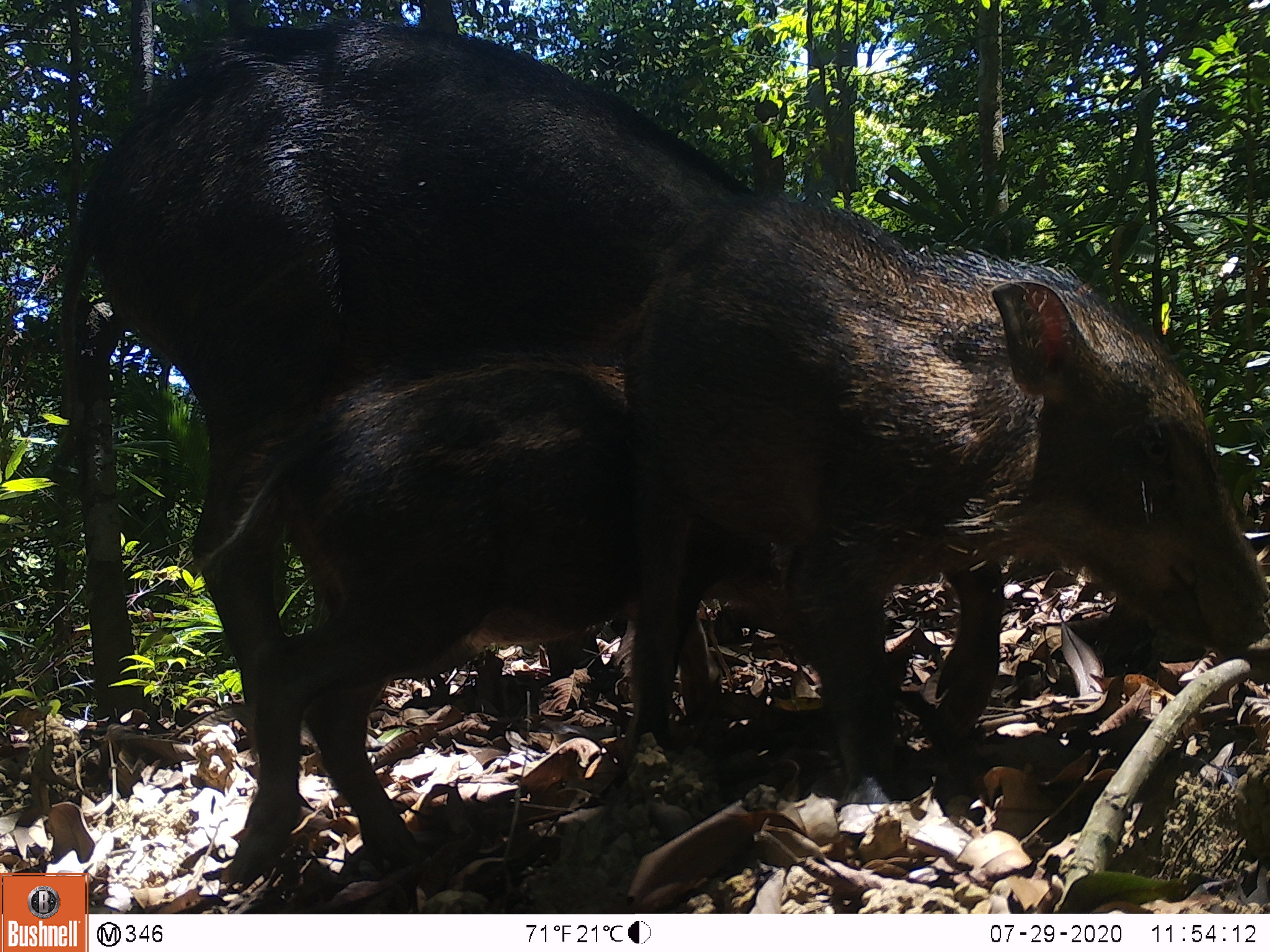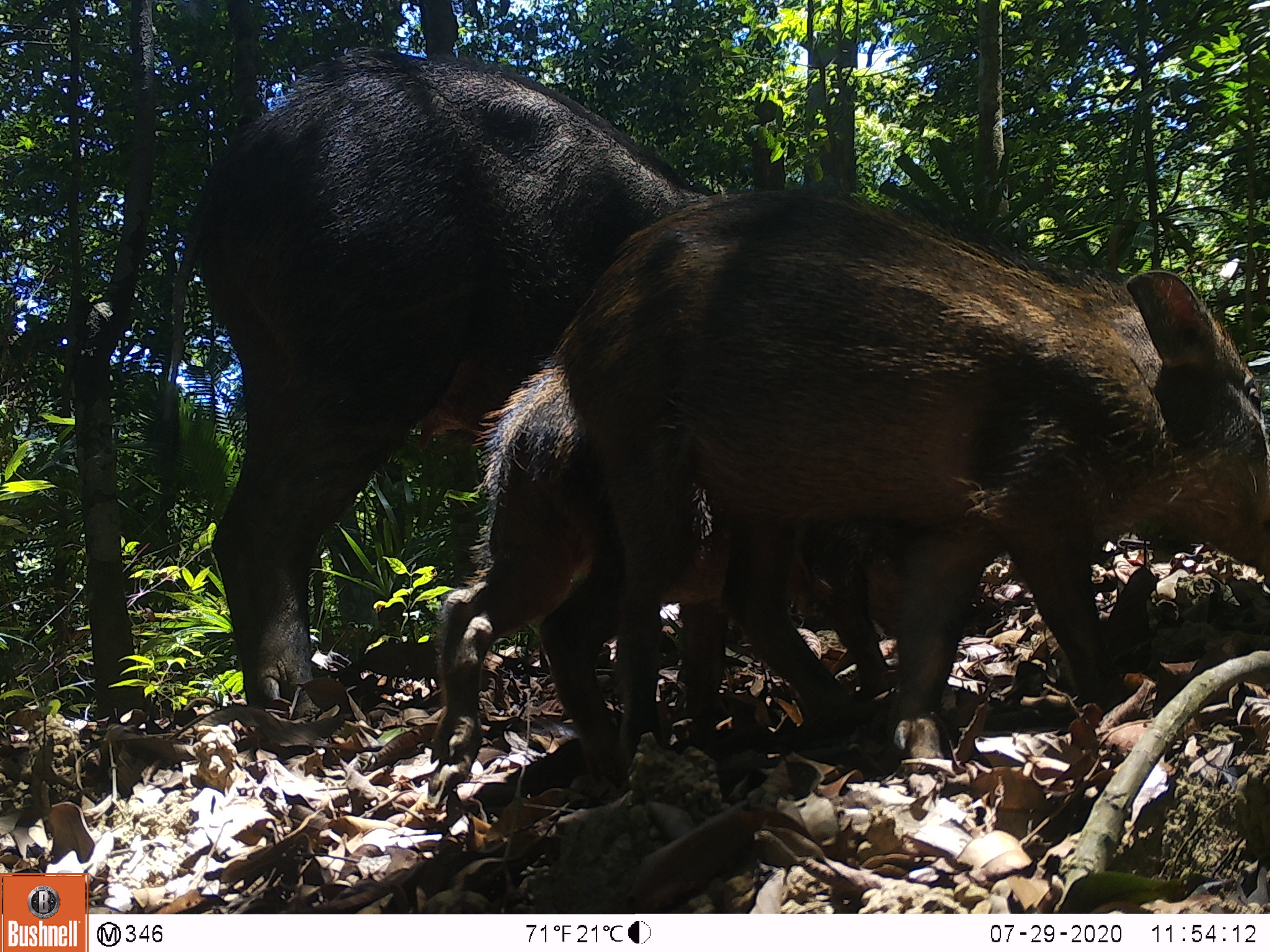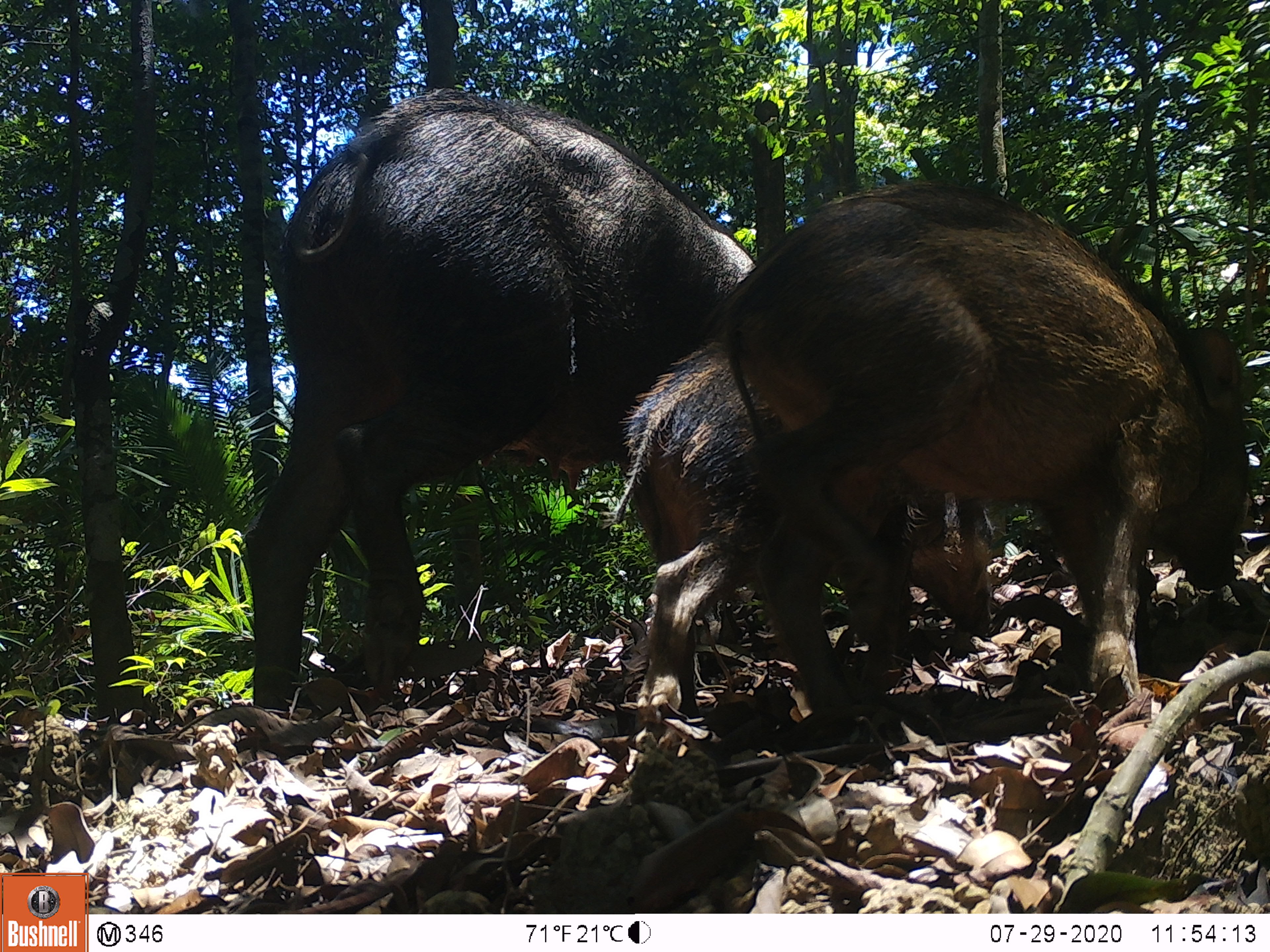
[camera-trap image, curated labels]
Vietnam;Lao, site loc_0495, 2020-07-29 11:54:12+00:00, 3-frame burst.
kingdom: Animalia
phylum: Chordata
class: Mammalia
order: Artiodactyla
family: Suidae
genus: Sus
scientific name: Sus scrofa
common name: eurasian wild pig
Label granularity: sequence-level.